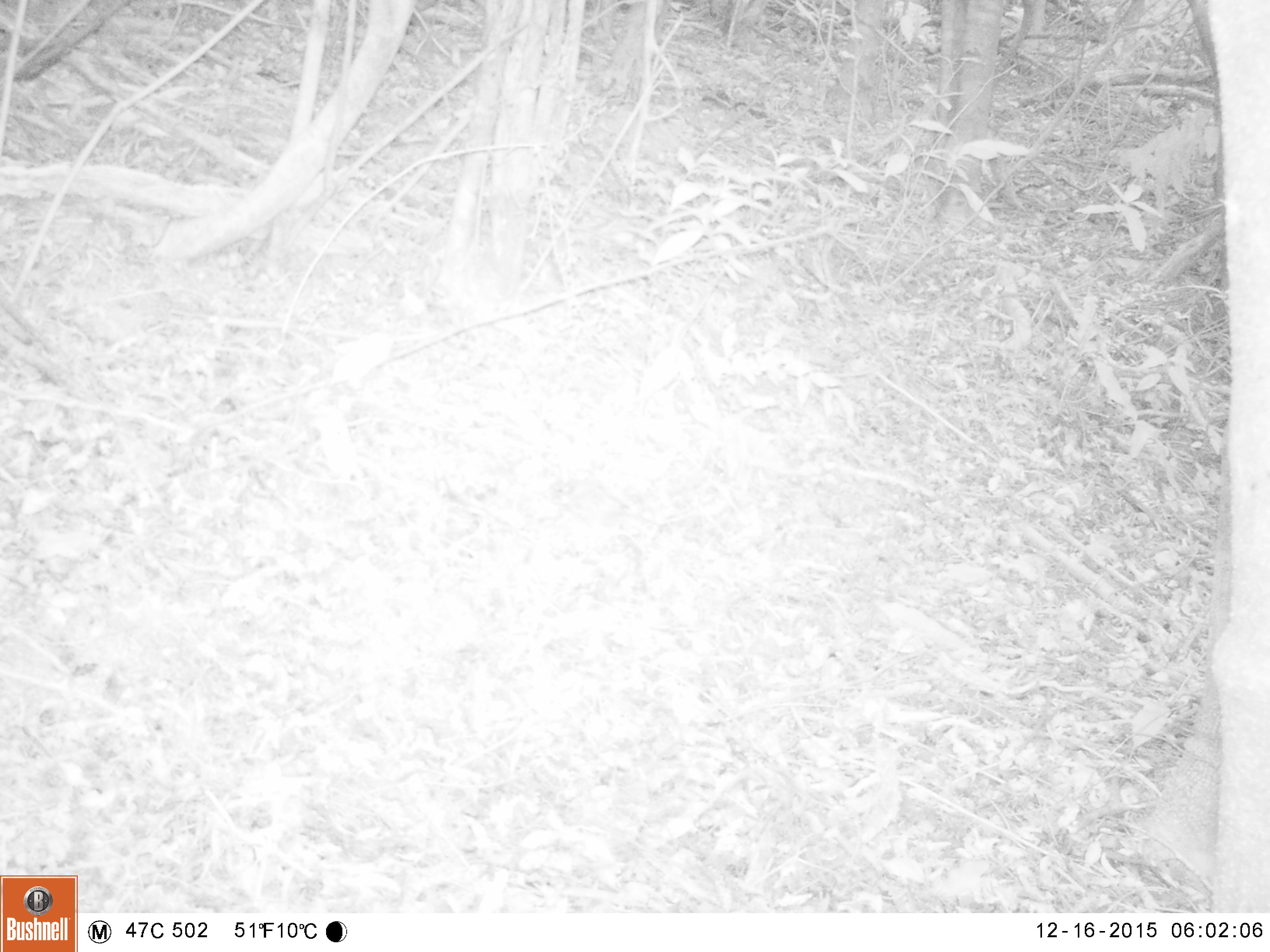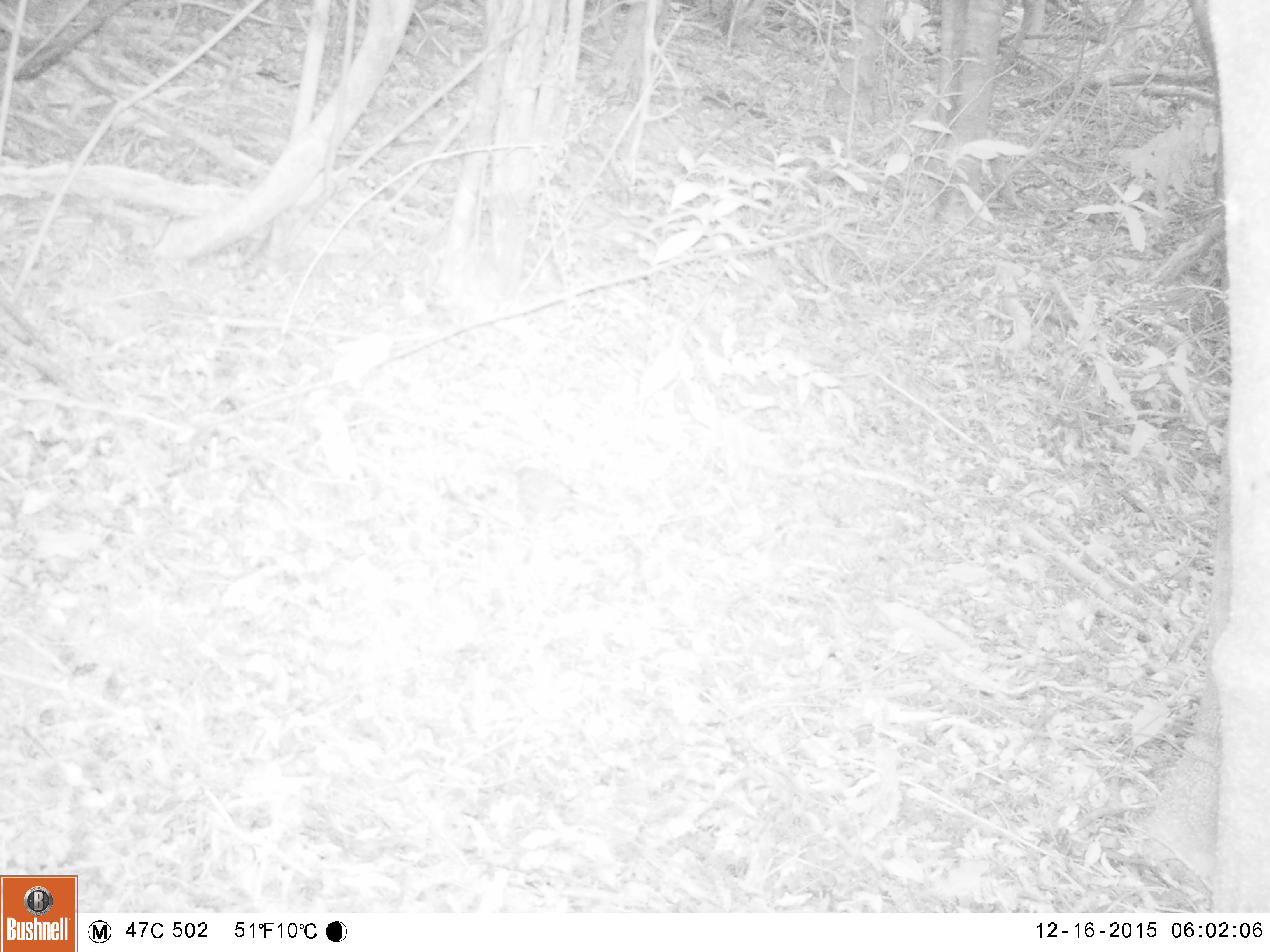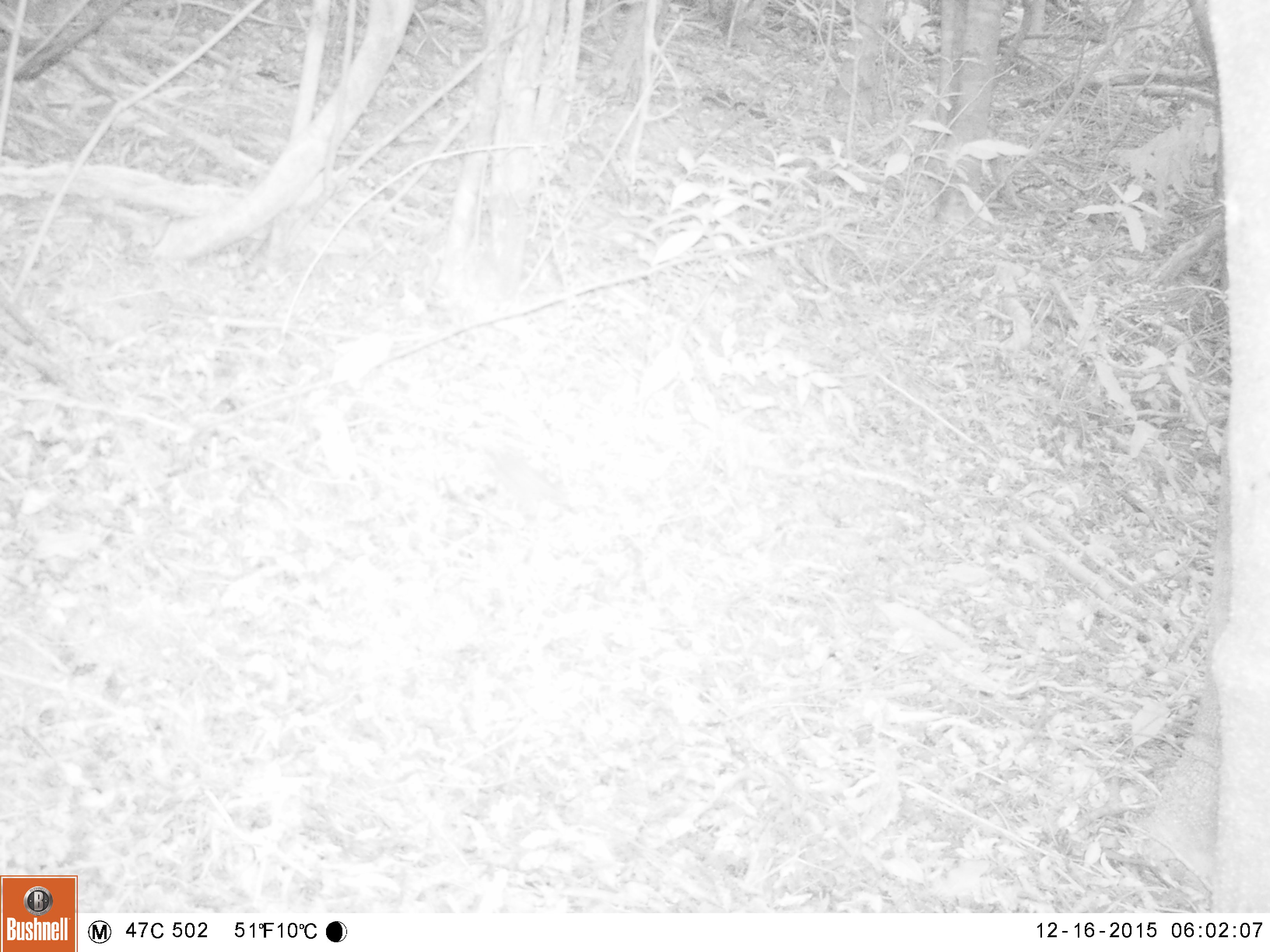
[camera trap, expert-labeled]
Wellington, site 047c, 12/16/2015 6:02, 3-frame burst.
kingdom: Animalia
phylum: Chordata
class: Aves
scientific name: Aves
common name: bird